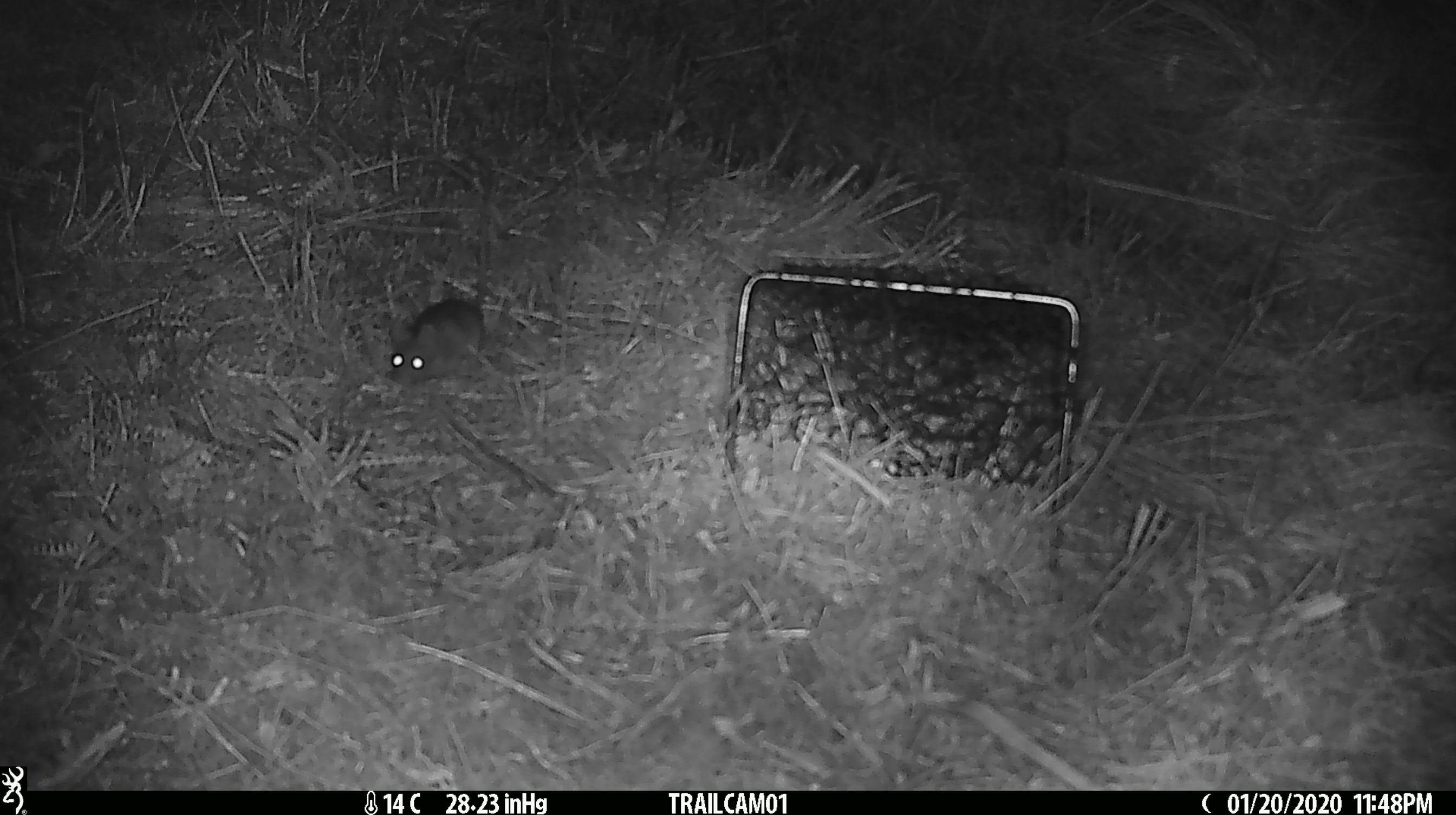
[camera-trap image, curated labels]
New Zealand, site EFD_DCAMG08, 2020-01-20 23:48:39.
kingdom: Animalia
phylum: Chordata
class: Mammalia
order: Rodentia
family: Muridae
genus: Mus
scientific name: Mus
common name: mouse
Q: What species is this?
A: Mouse (Mus).